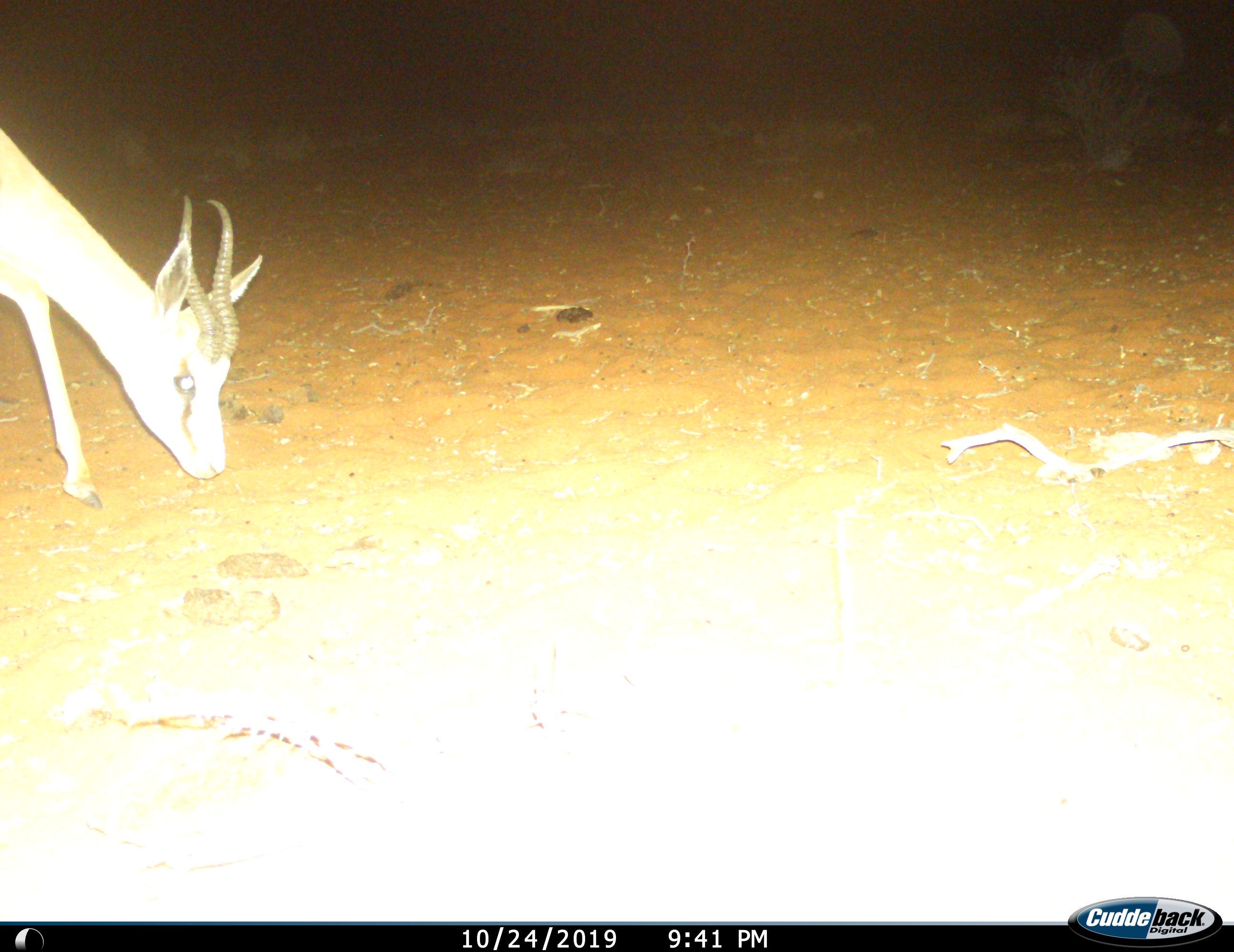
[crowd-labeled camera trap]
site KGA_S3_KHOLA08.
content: unidentified animal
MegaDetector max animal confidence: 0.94